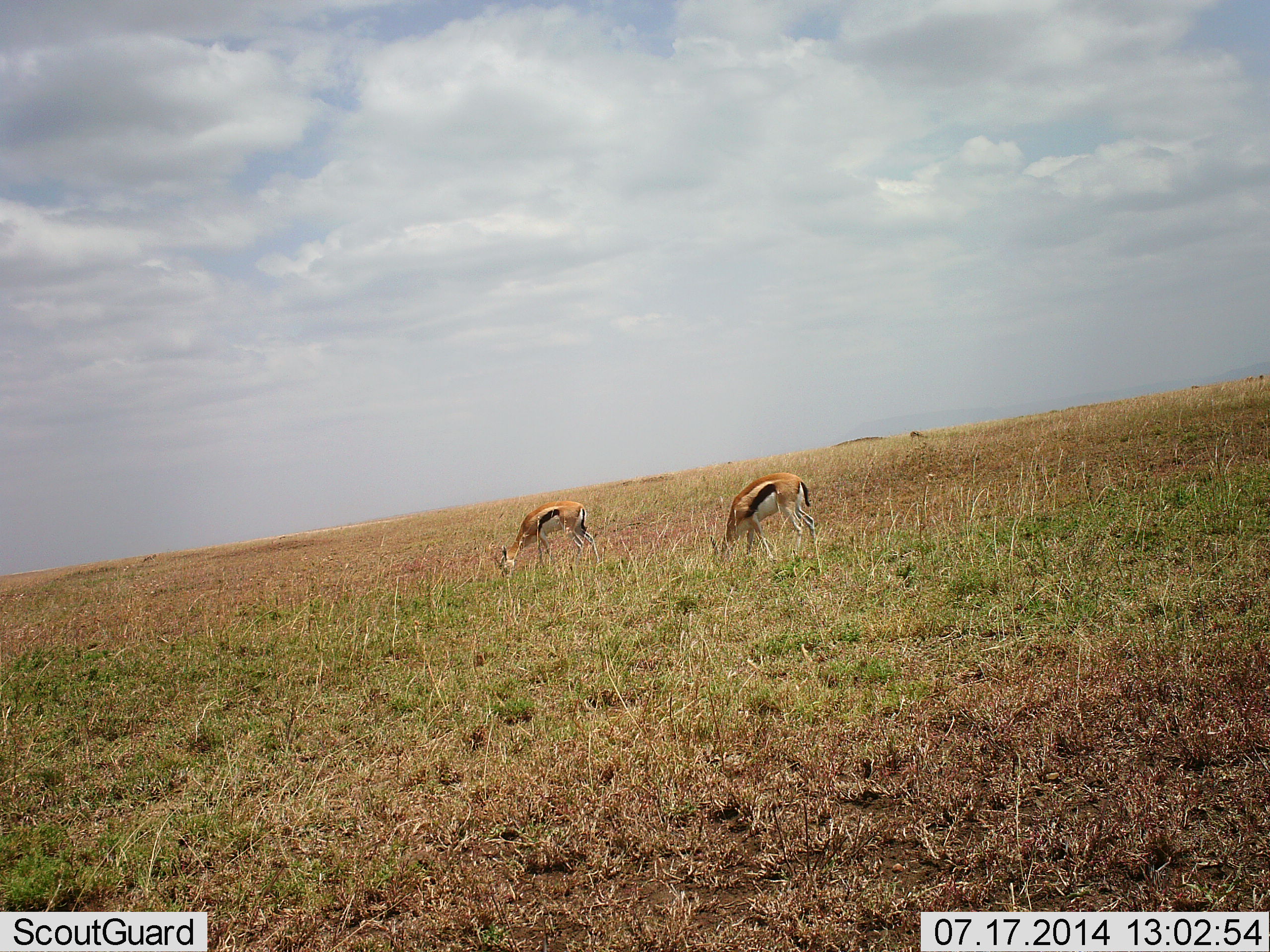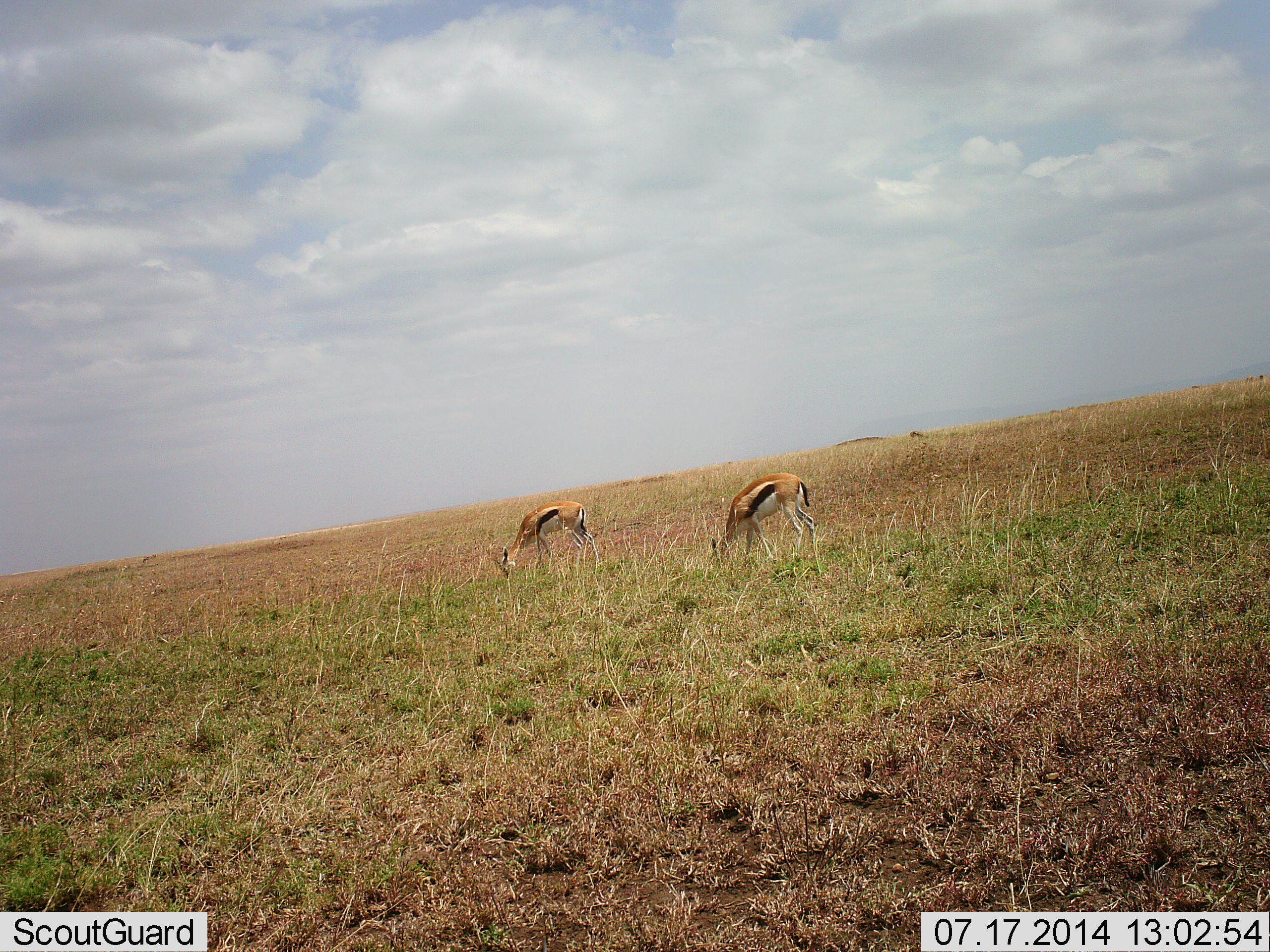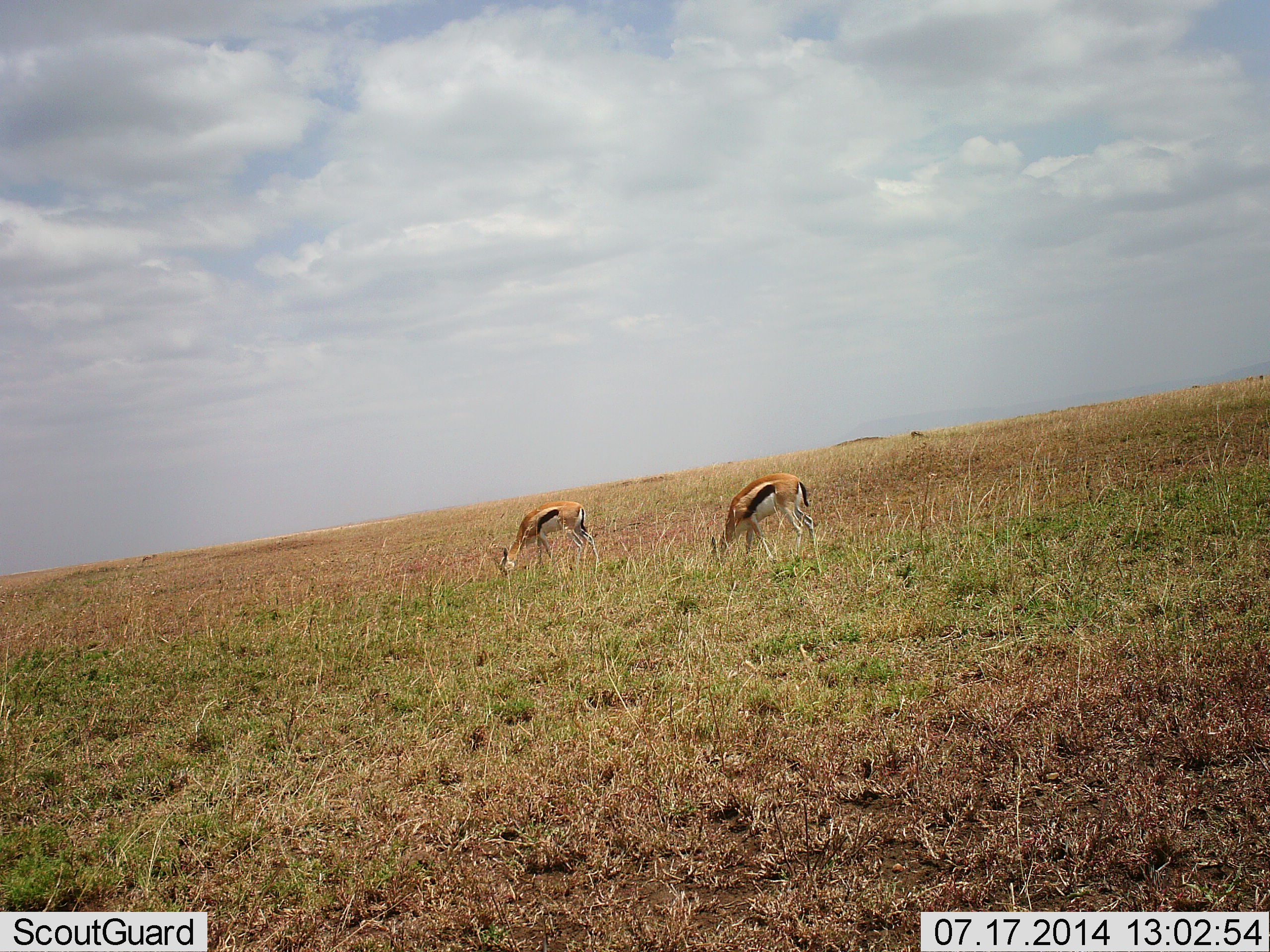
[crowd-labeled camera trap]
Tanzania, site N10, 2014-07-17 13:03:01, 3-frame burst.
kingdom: Animalia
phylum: Chordata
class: Mammalia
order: Artiodactyla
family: Bovidae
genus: Eudorcas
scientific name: Eudorcas thomsonii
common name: thomson's gazelle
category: gazellethomsons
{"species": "gazellethomsons (thomson's gazelle) (Eudorcas thomsonii)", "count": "2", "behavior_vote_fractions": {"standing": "10%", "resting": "0%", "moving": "10%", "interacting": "0%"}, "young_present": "0%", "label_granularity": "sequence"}